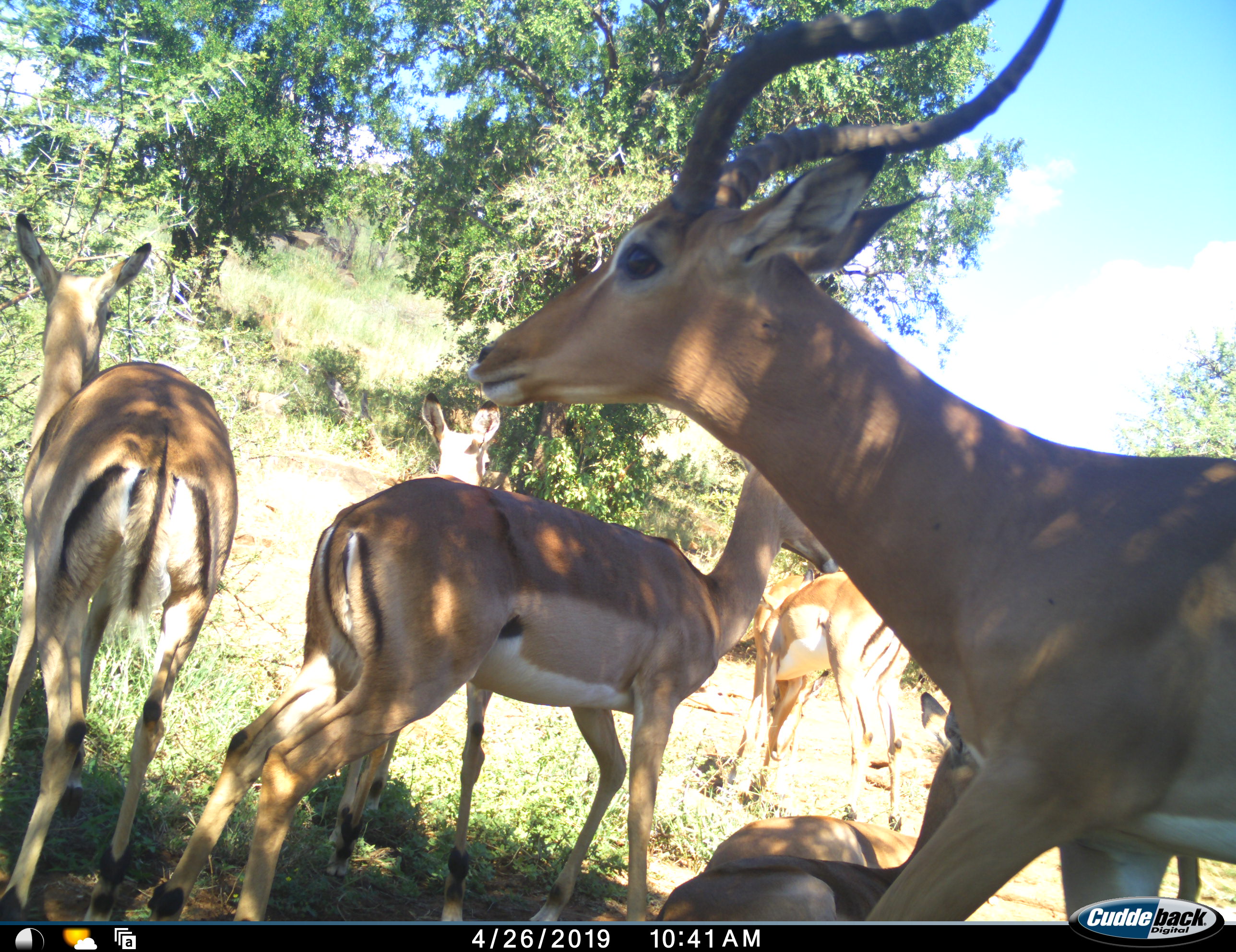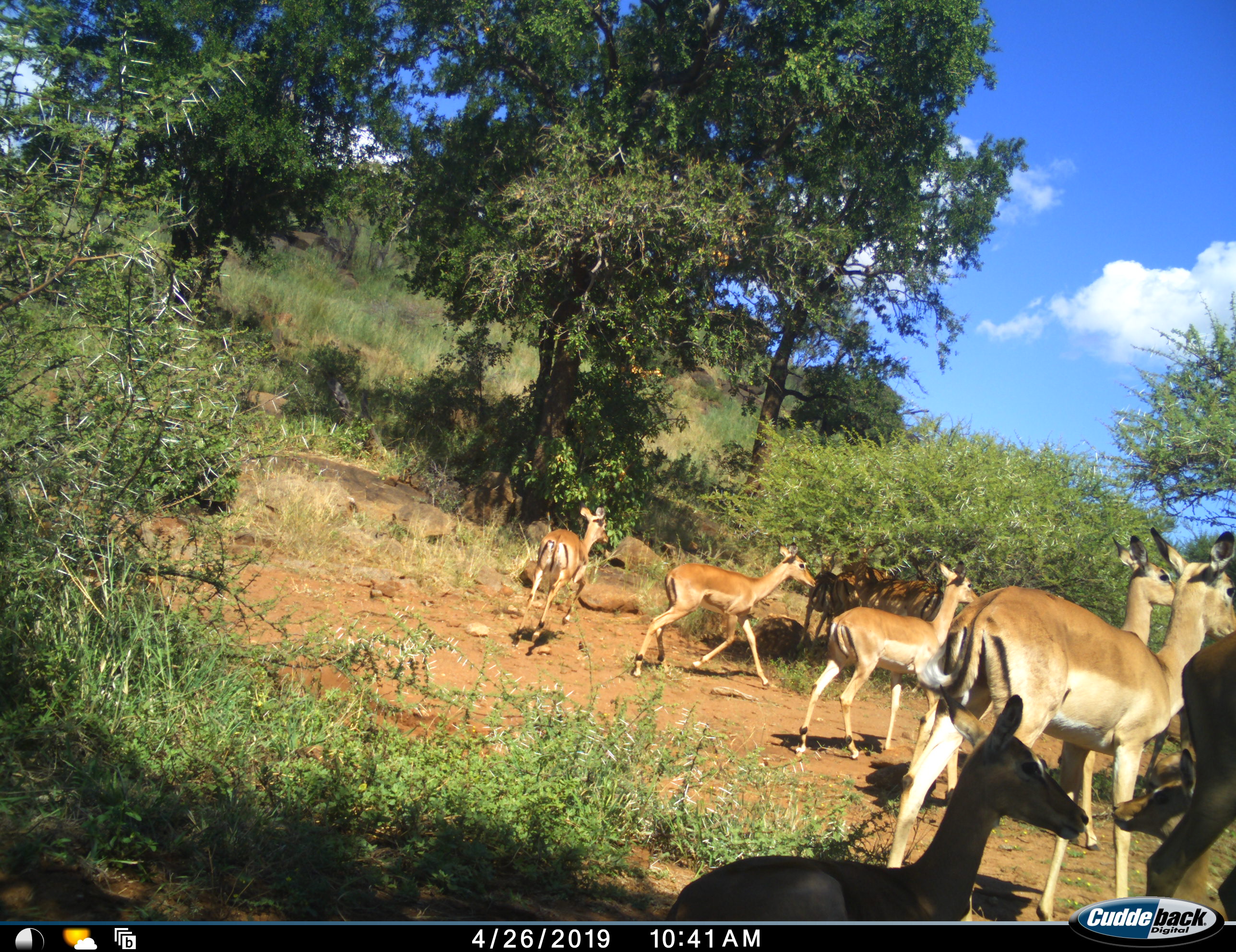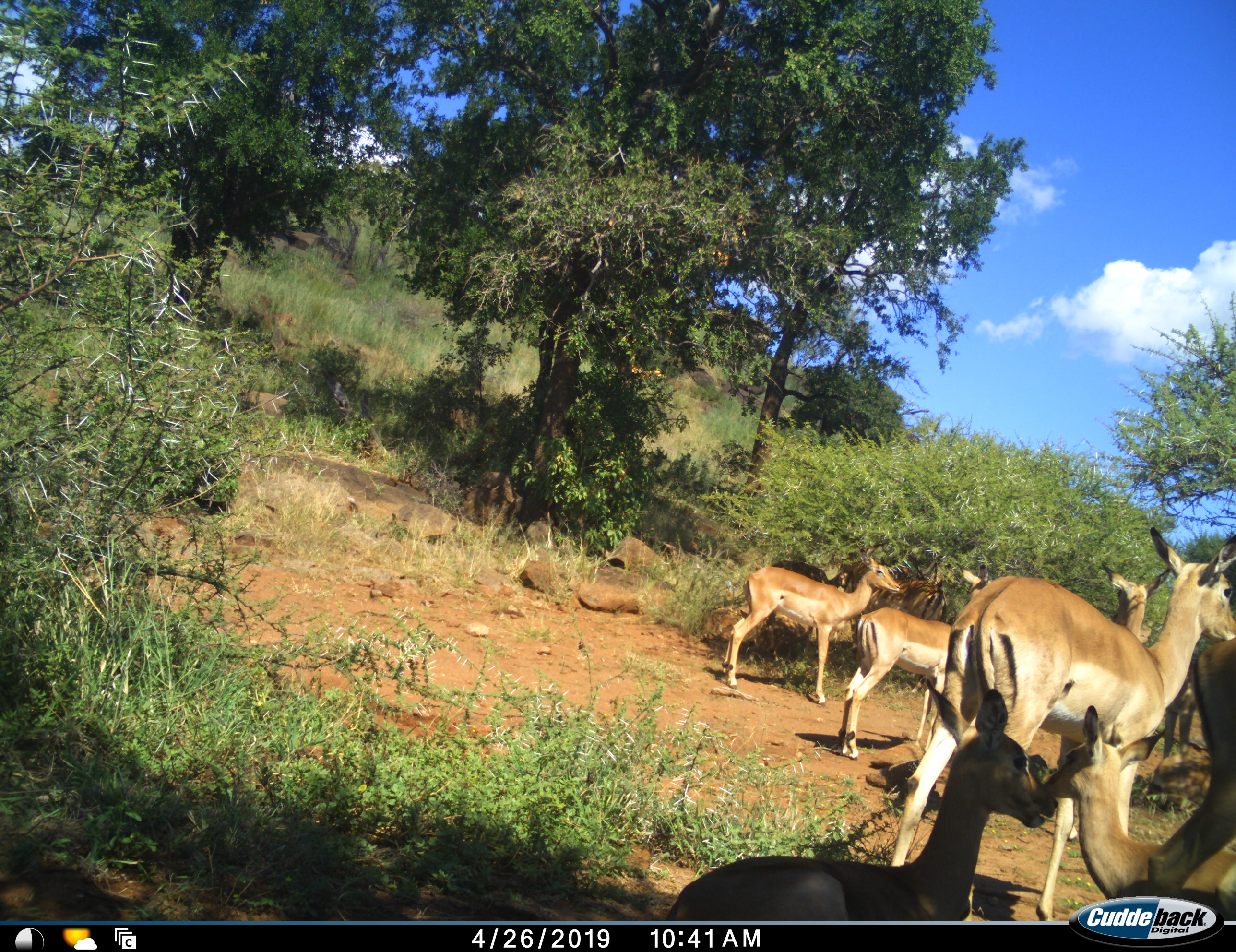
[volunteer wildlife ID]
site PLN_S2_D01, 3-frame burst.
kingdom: Animalia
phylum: Chordata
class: Mammalia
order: Artiodactyla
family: Bovidae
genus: Aepyceros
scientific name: Aepyceros melampus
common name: impala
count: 9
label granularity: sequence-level